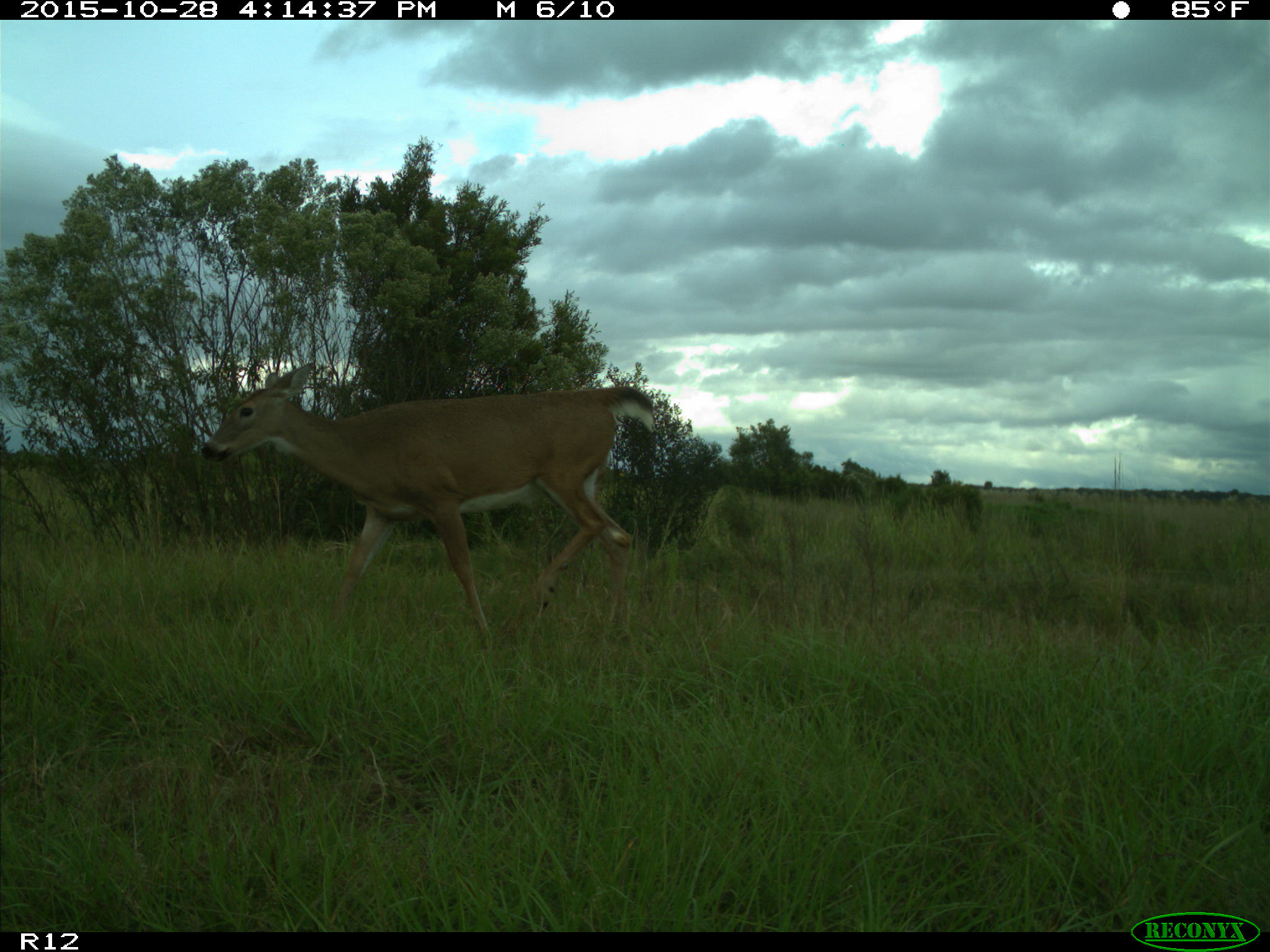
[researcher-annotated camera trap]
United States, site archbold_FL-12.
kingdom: Animalia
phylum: Chordata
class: Mammalia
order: Artiodactyla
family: Cervidae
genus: Odocoileus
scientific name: Odocoileus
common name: deer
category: unidentified deer